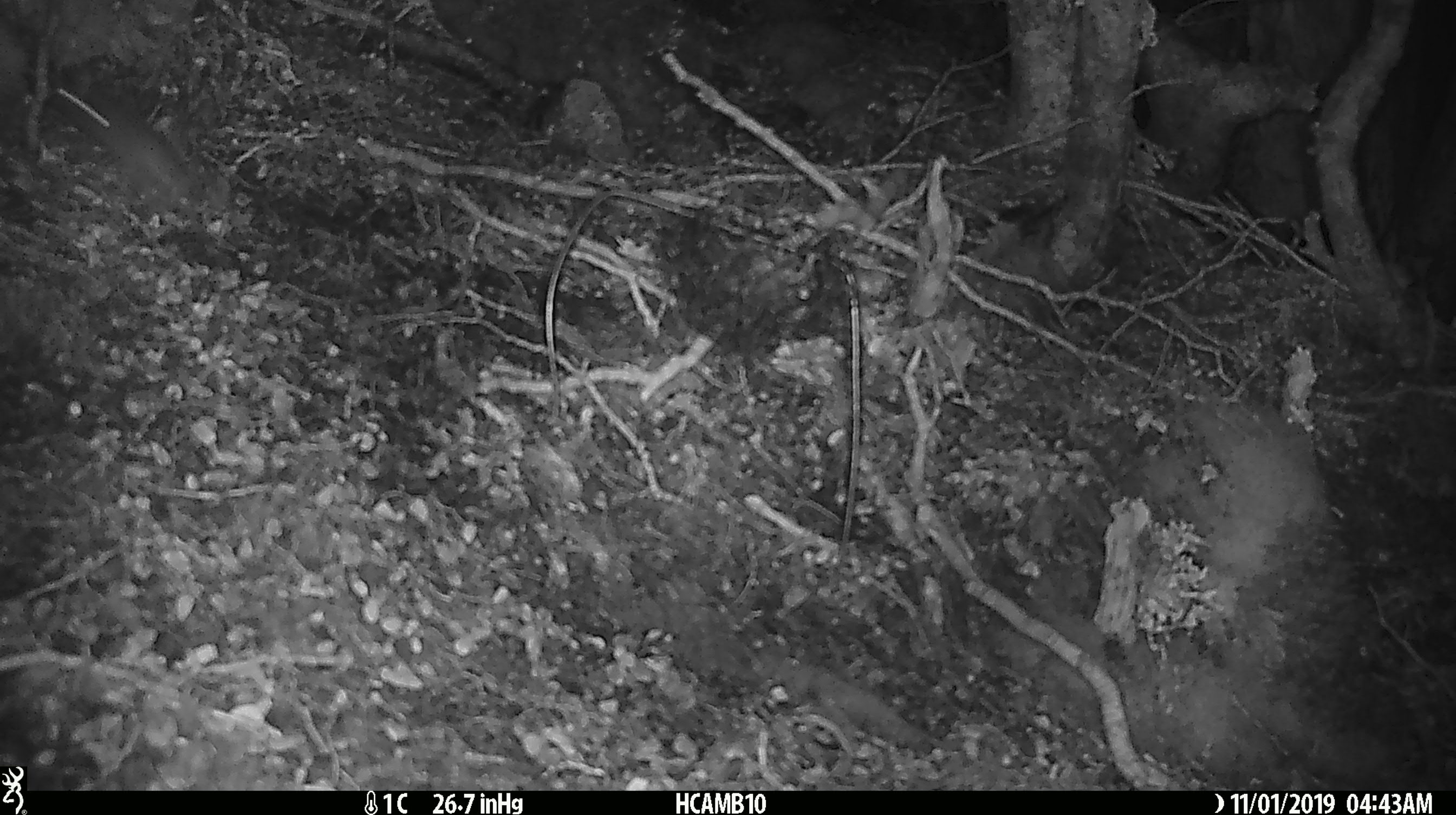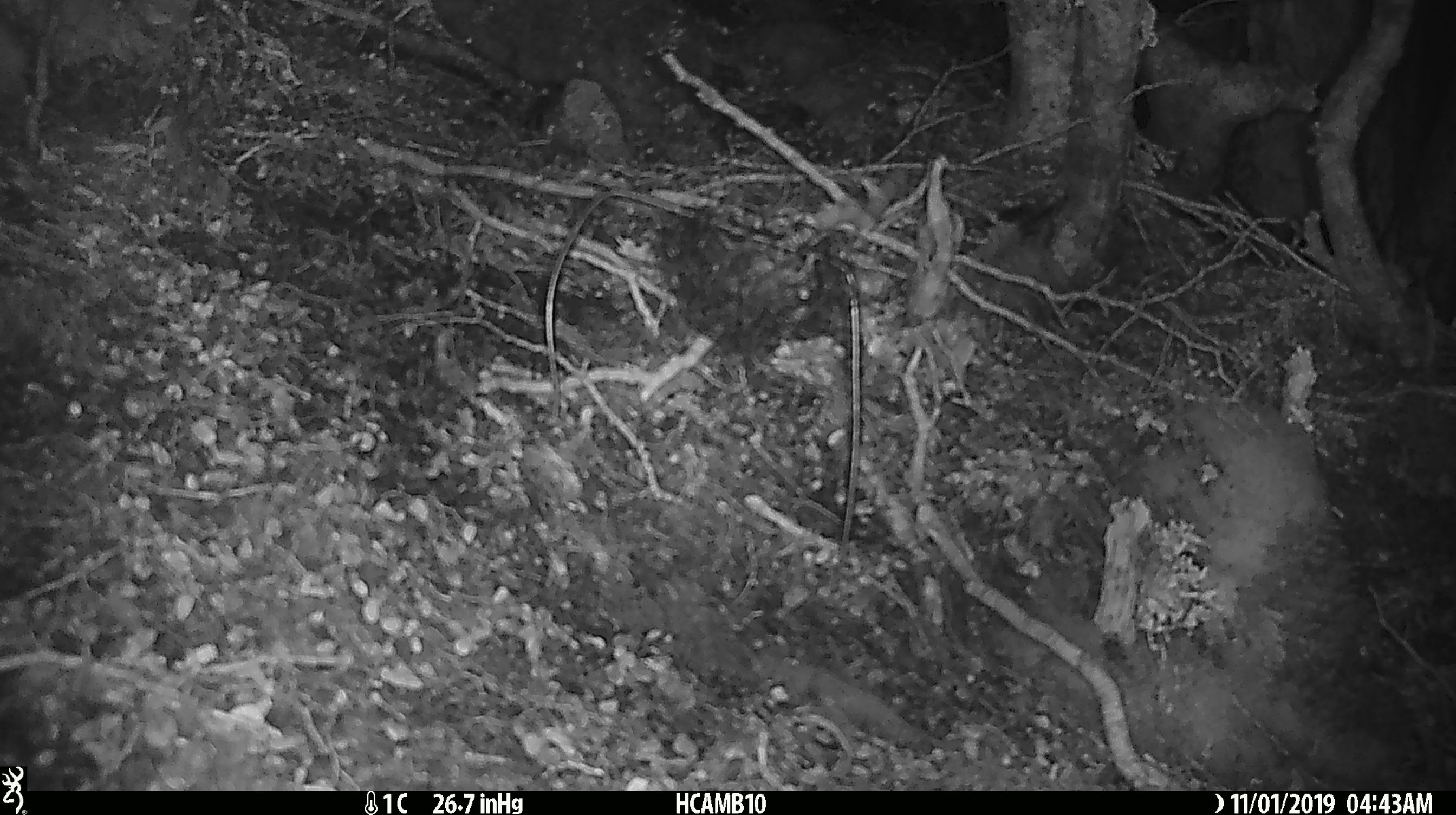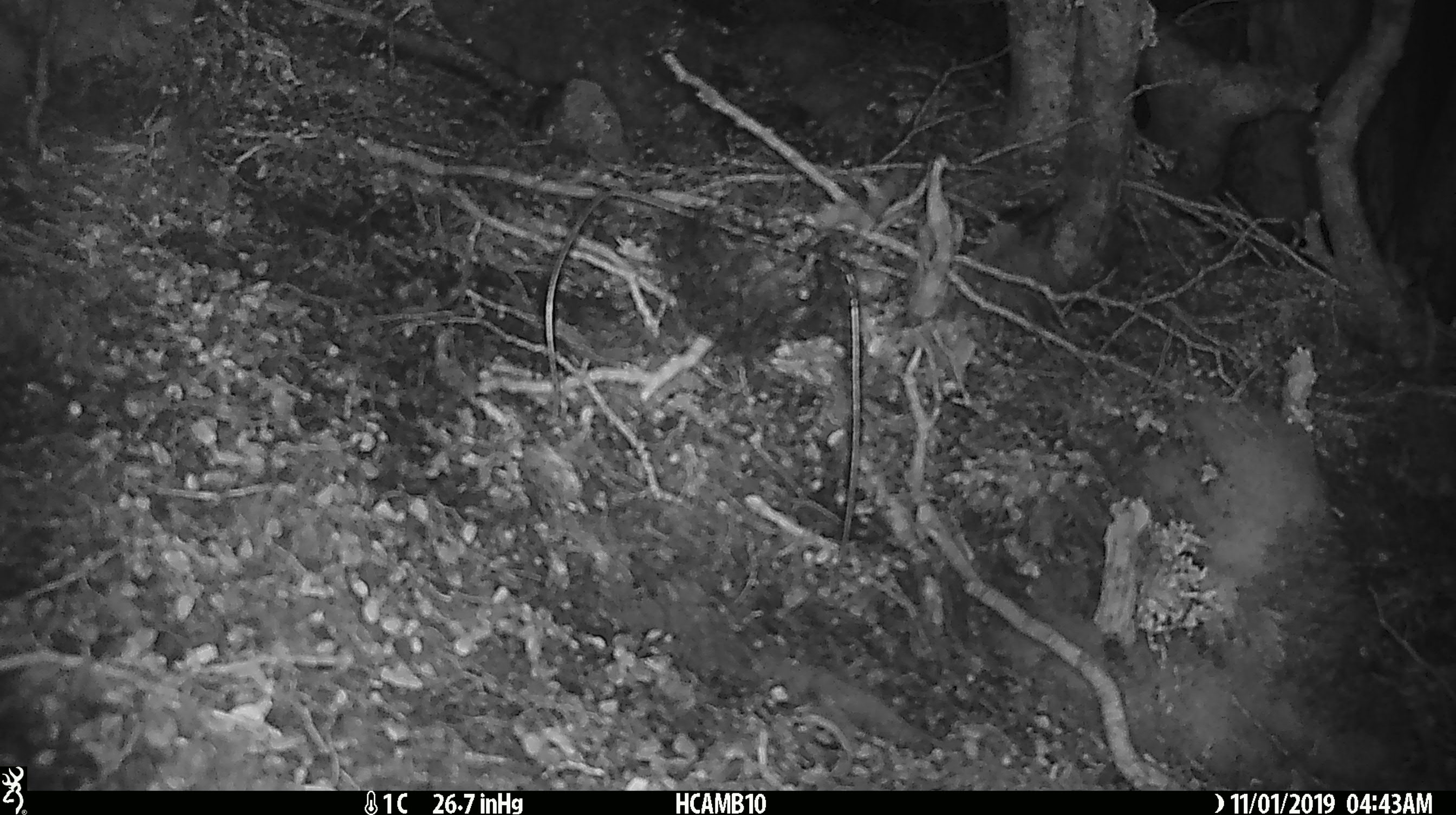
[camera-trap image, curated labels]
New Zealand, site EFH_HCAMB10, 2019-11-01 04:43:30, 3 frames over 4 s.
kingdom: Animalia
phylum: Chordata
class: Mammalia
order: Rodentia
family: Muridae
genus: Mus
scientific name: Mus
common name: mouse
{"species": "mouse (Mus)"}